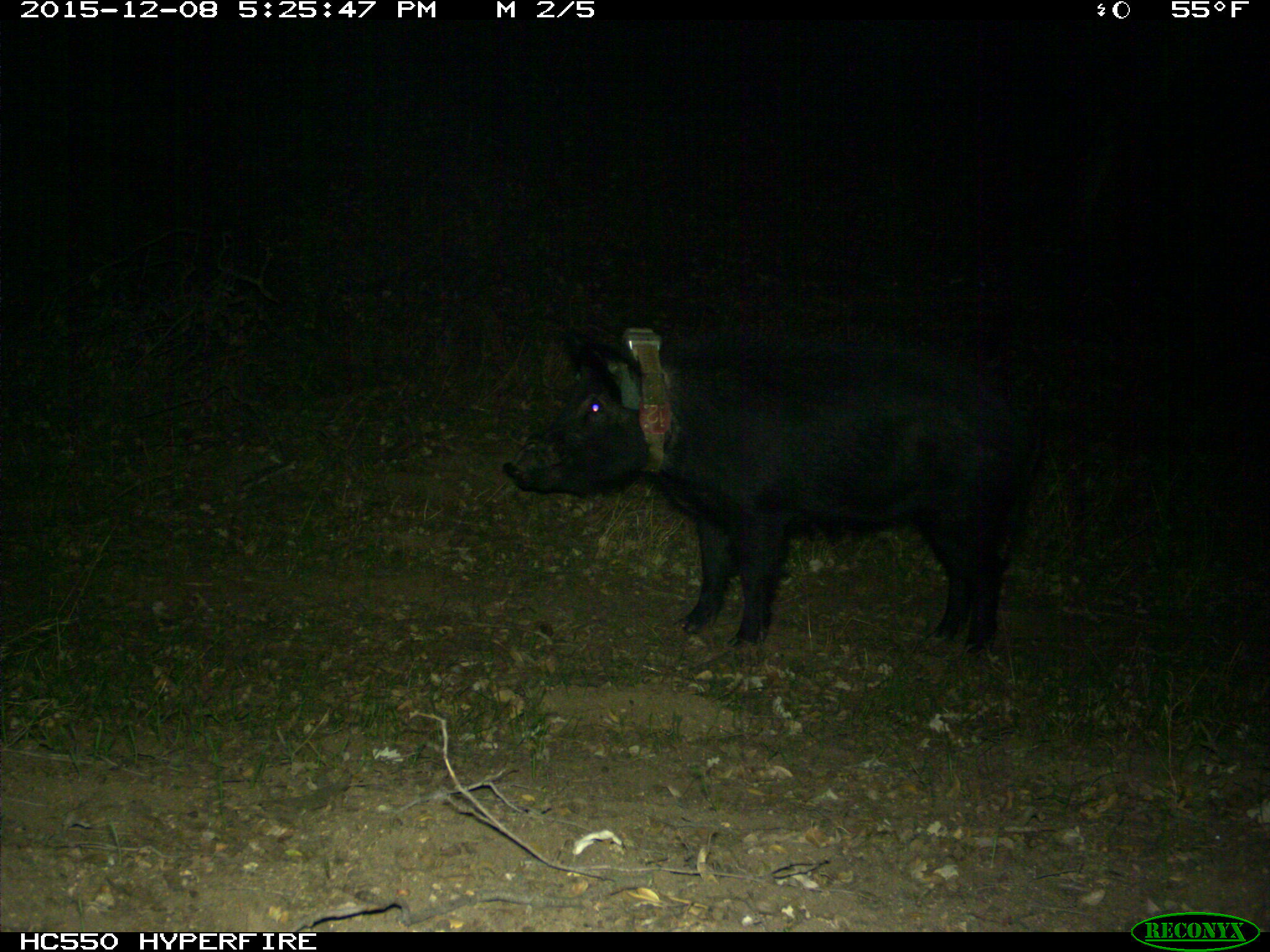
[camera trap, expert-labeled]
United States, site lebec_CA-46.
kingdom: Animalia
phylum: Chordata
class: Mammalia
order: Artiodactyla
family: Suidae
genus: Sus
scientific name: Sus scrofa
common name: wild boar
Sus scrofa (wild boar).